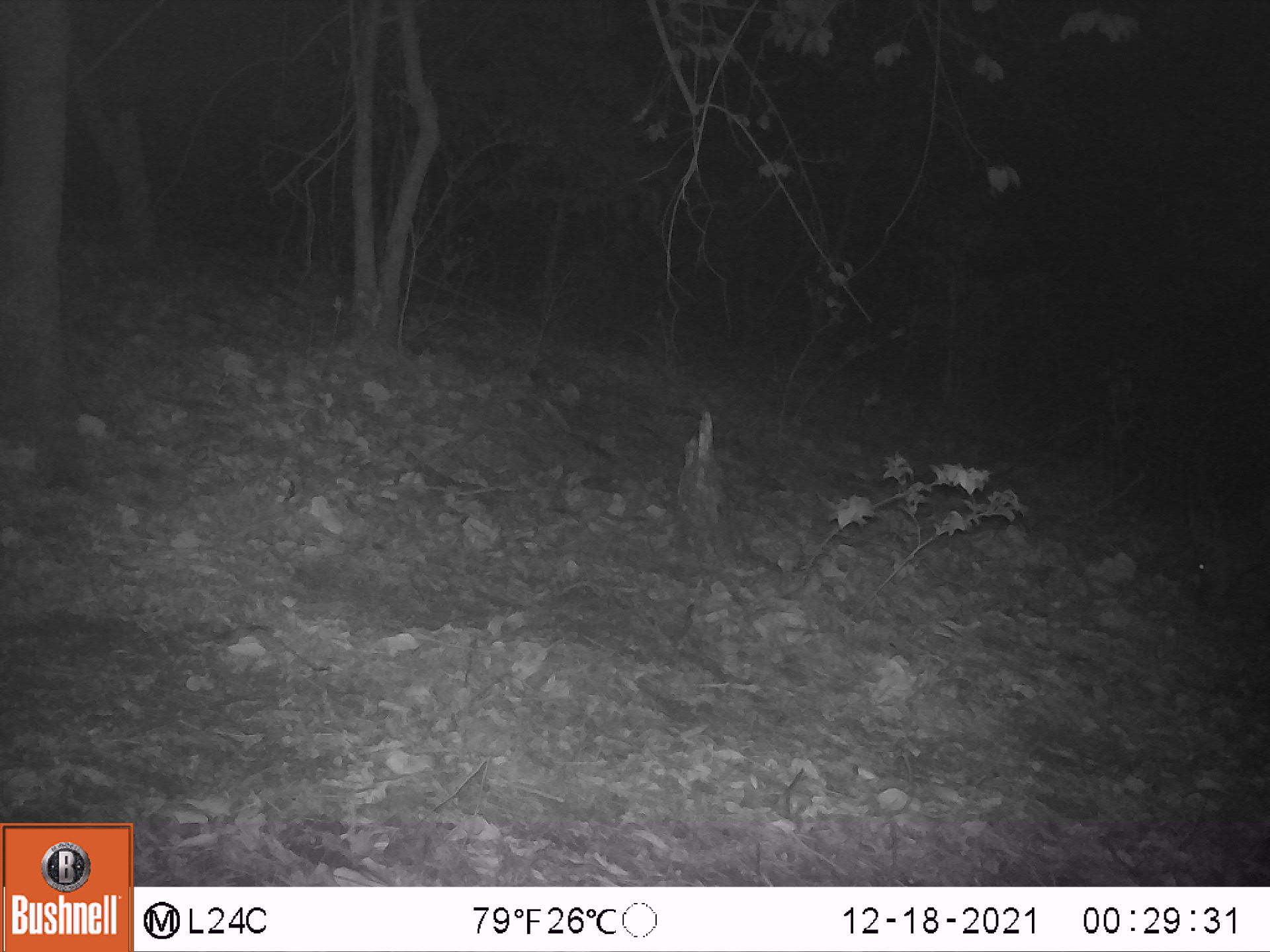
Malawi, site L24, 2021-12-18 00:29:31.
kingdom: Animalia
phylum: Chordata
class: Mammalia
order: Artiodactyla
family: Bovidae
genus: Tragelaphus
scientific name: Tragelaphus sylvaticus sylvaticus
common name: cape bushbuck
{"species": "cape bushbuck (Tragelaphus sylvaticus sylvaticus)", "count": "1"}